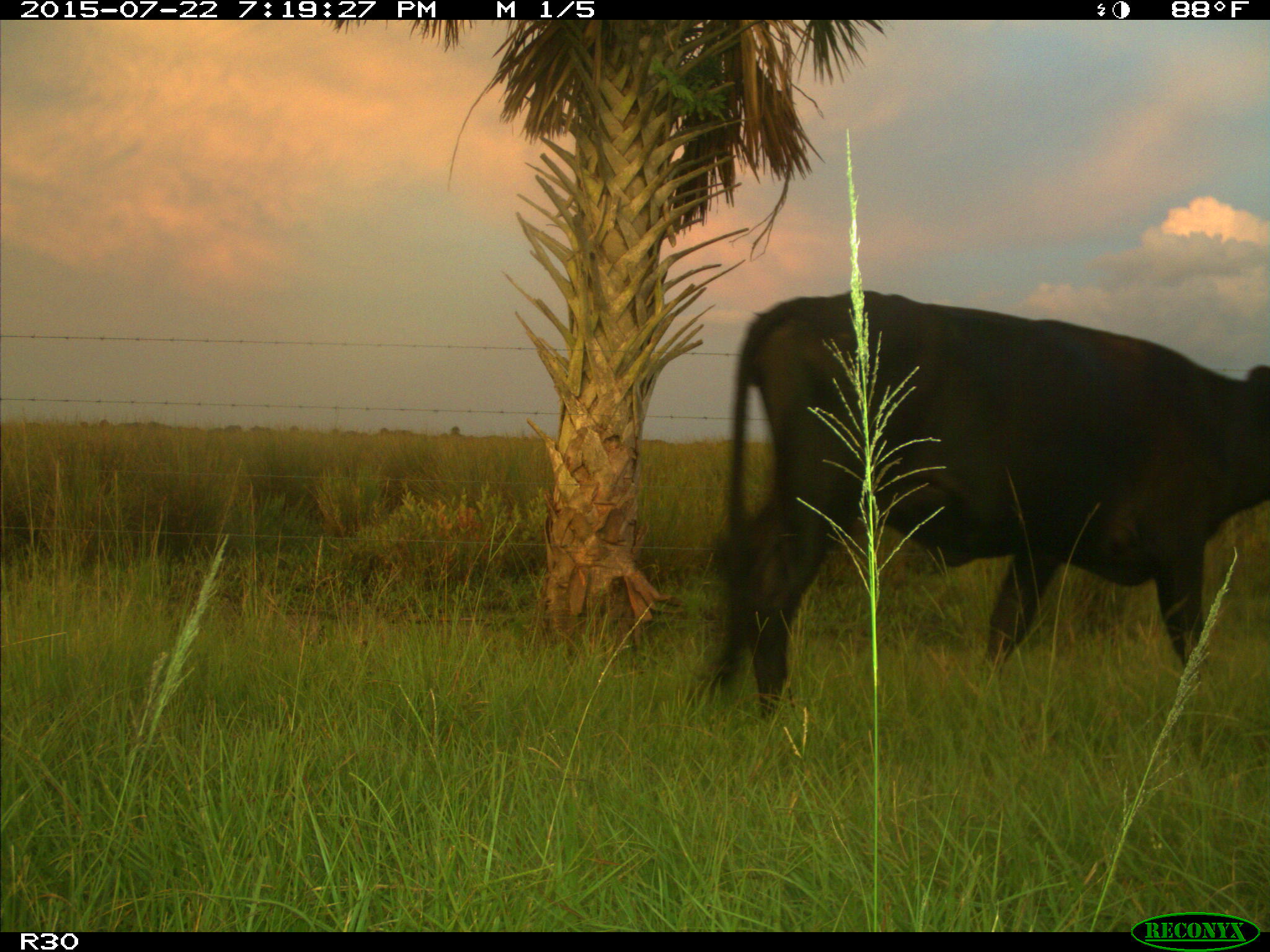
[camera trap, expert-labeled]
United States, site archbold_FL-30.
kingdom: Animalia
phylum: Chordata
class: Mammalia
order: Artiodactyla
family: Bovidae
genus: Bos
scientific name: Bos taurus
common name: domestic cow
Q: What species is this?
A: Bos taurus (domestic cow).